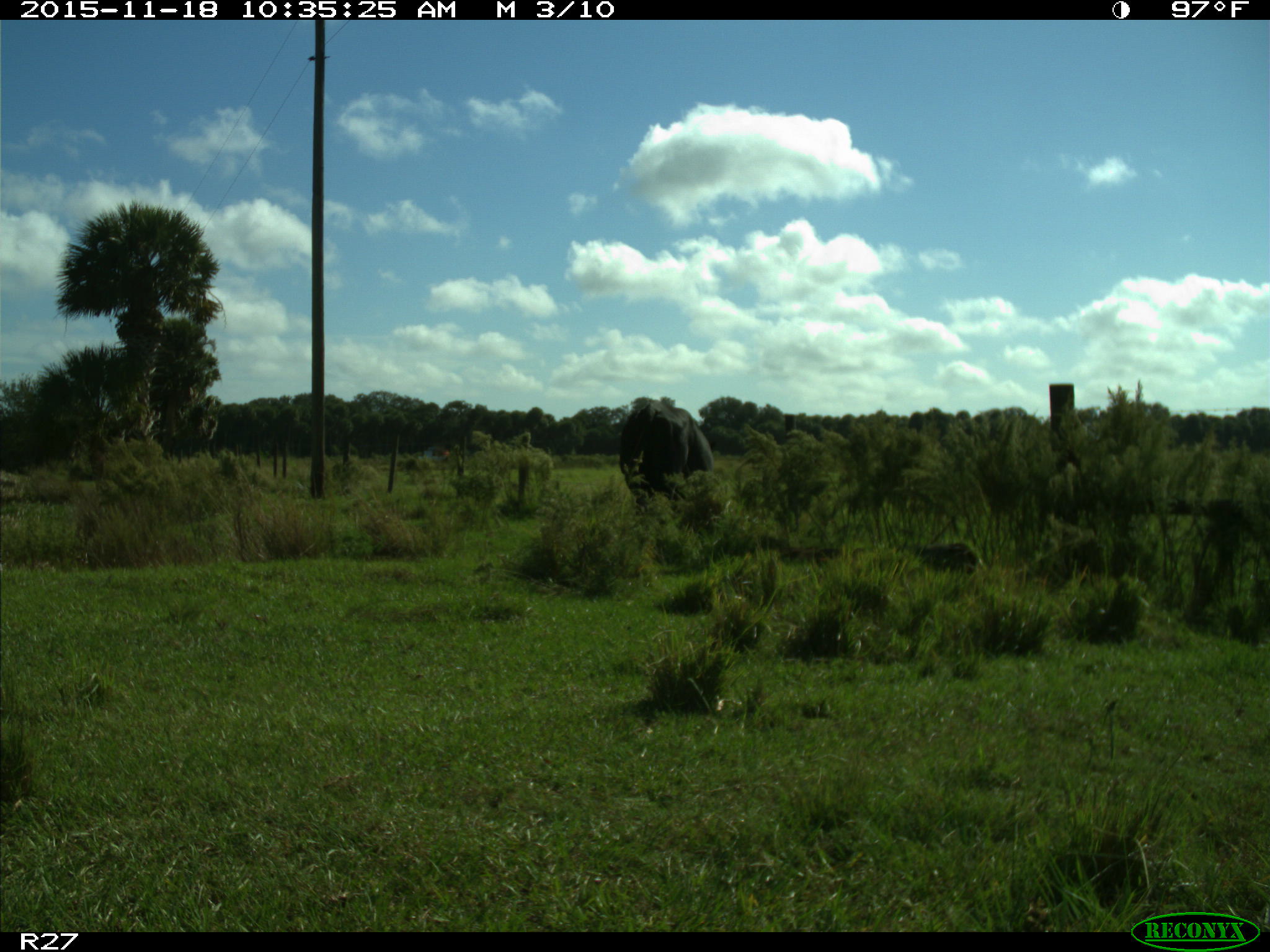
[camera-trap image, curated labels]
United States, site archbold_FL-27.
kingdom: Animalia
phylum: Chordata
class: Mammalia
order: Artiodactyla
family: Bovidae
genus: Bos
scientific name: Bos taurus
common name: domestic cow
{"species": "Bos taurus (domestic cow)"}